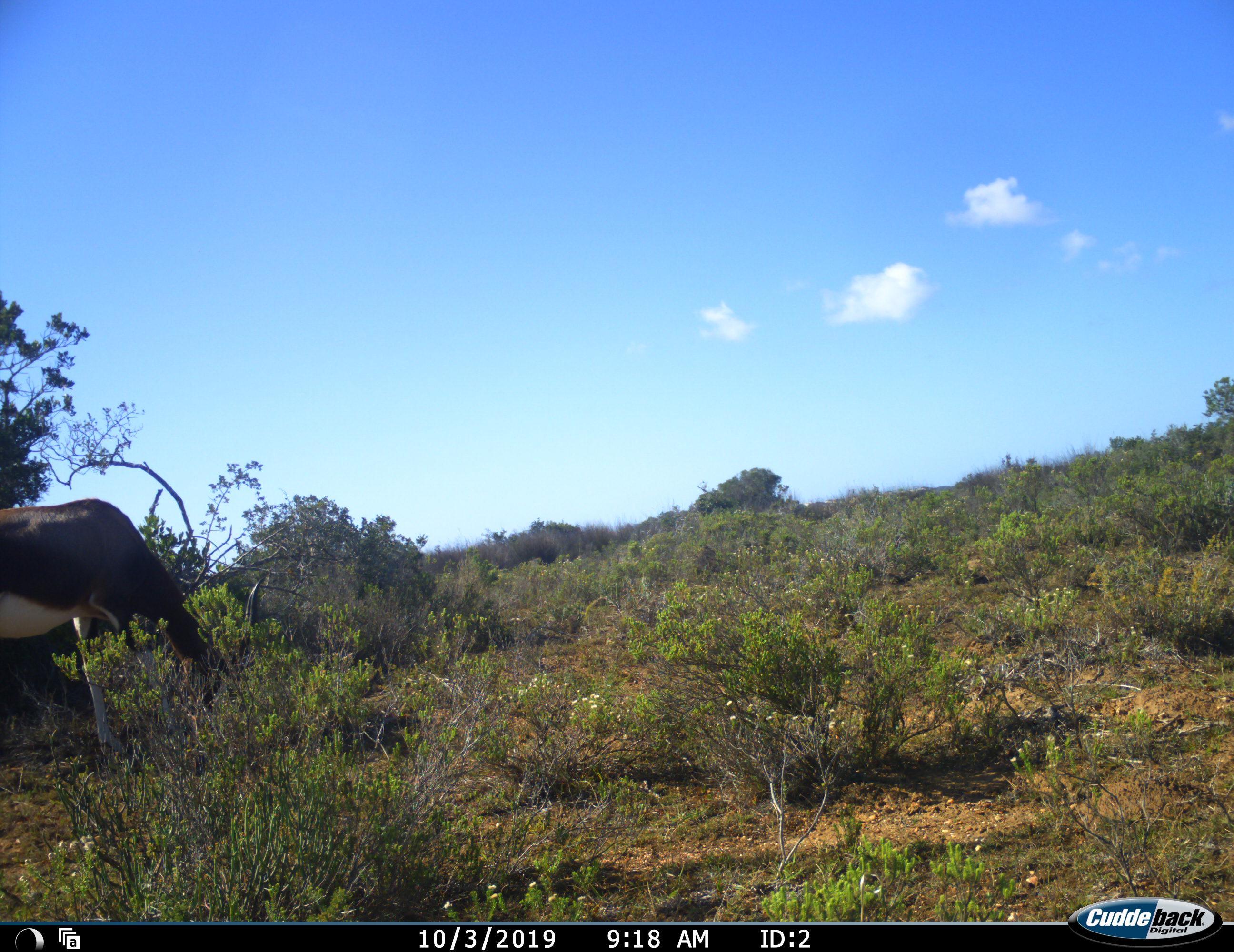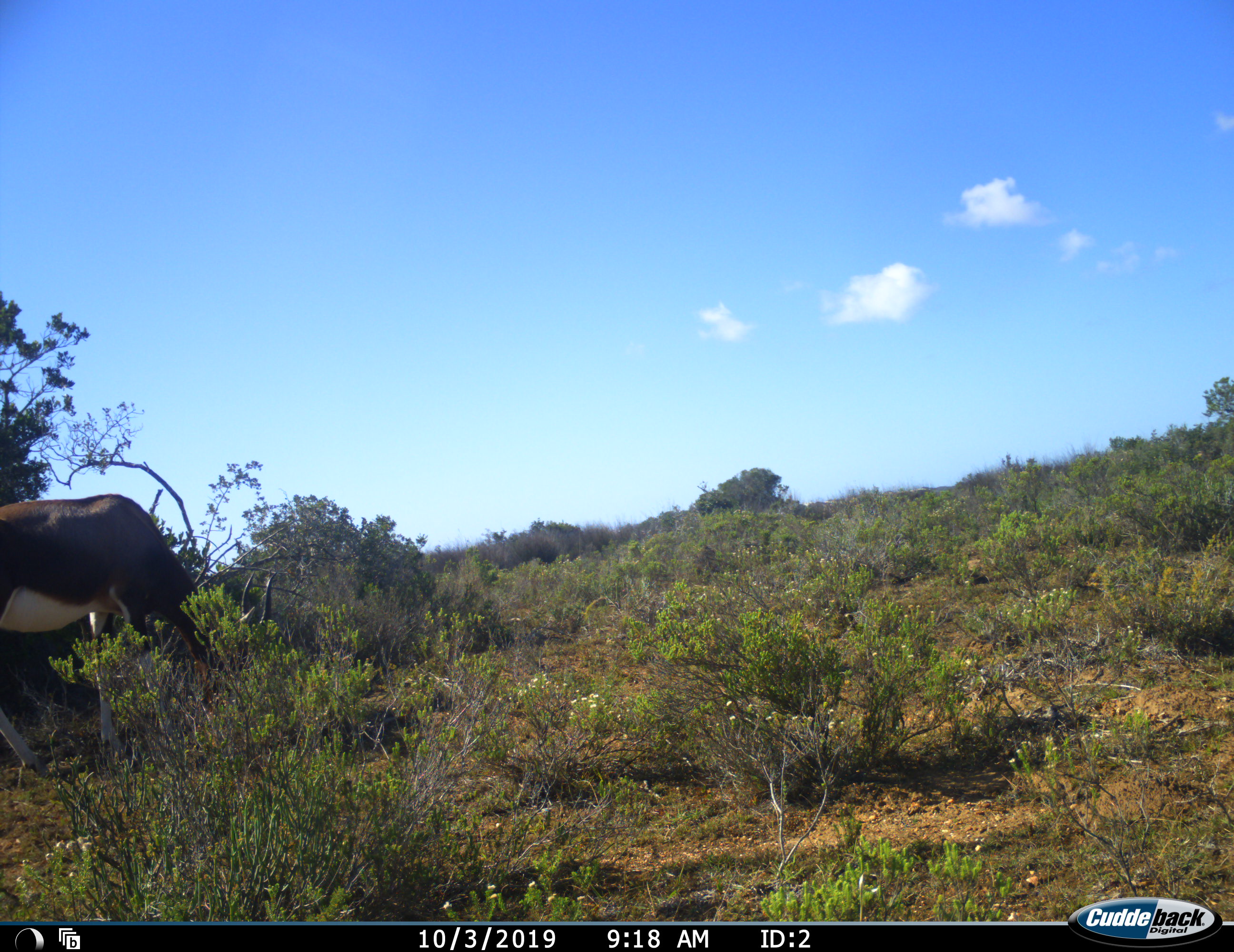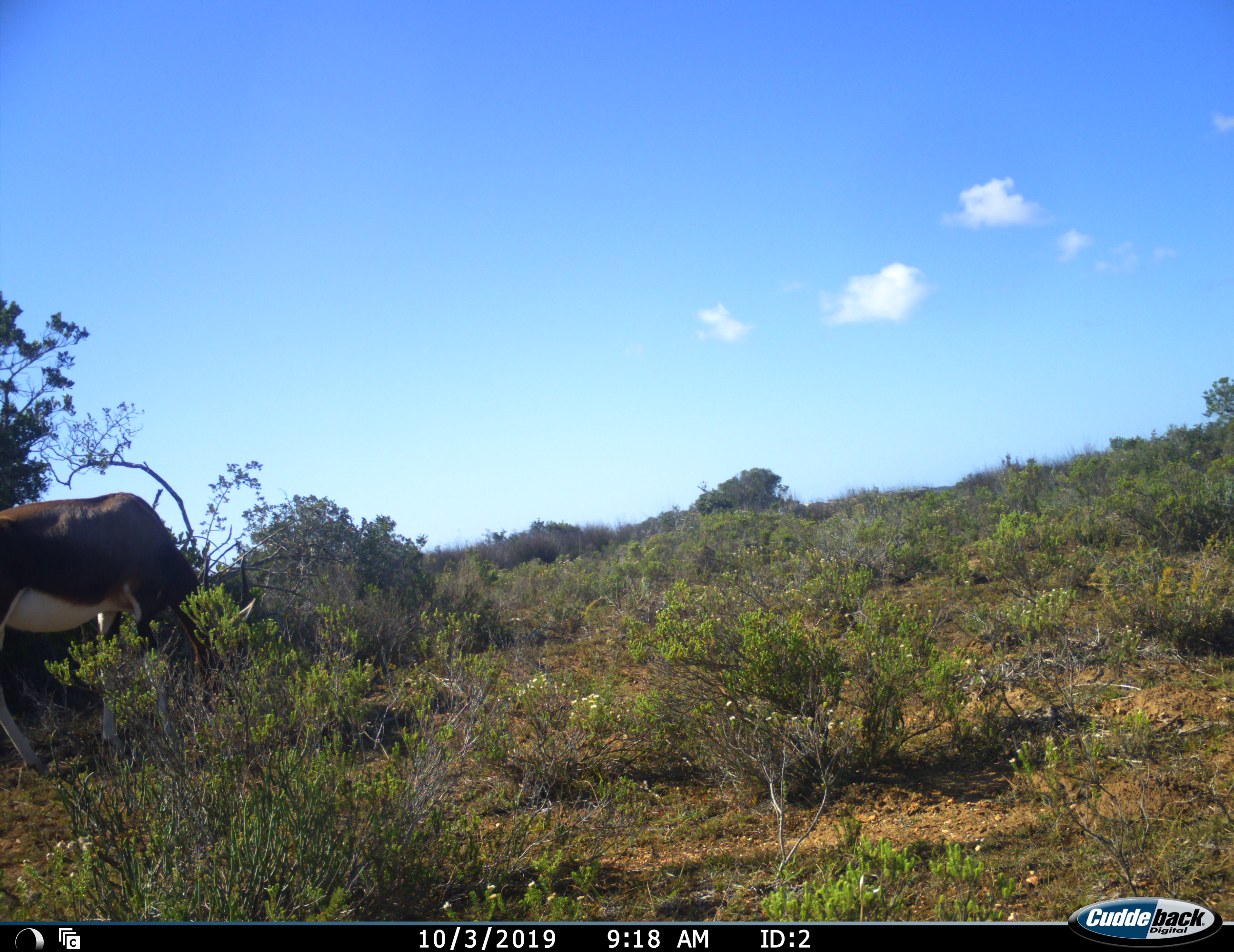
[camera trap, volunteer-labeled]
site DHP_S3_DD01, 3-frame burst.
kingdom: Animalia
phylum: Chordata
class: Mammalia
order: Artiodactyla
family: Bovidae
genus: Damaliscus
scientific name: Damaliscus pygargus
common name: bontebok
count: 1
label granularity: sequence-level